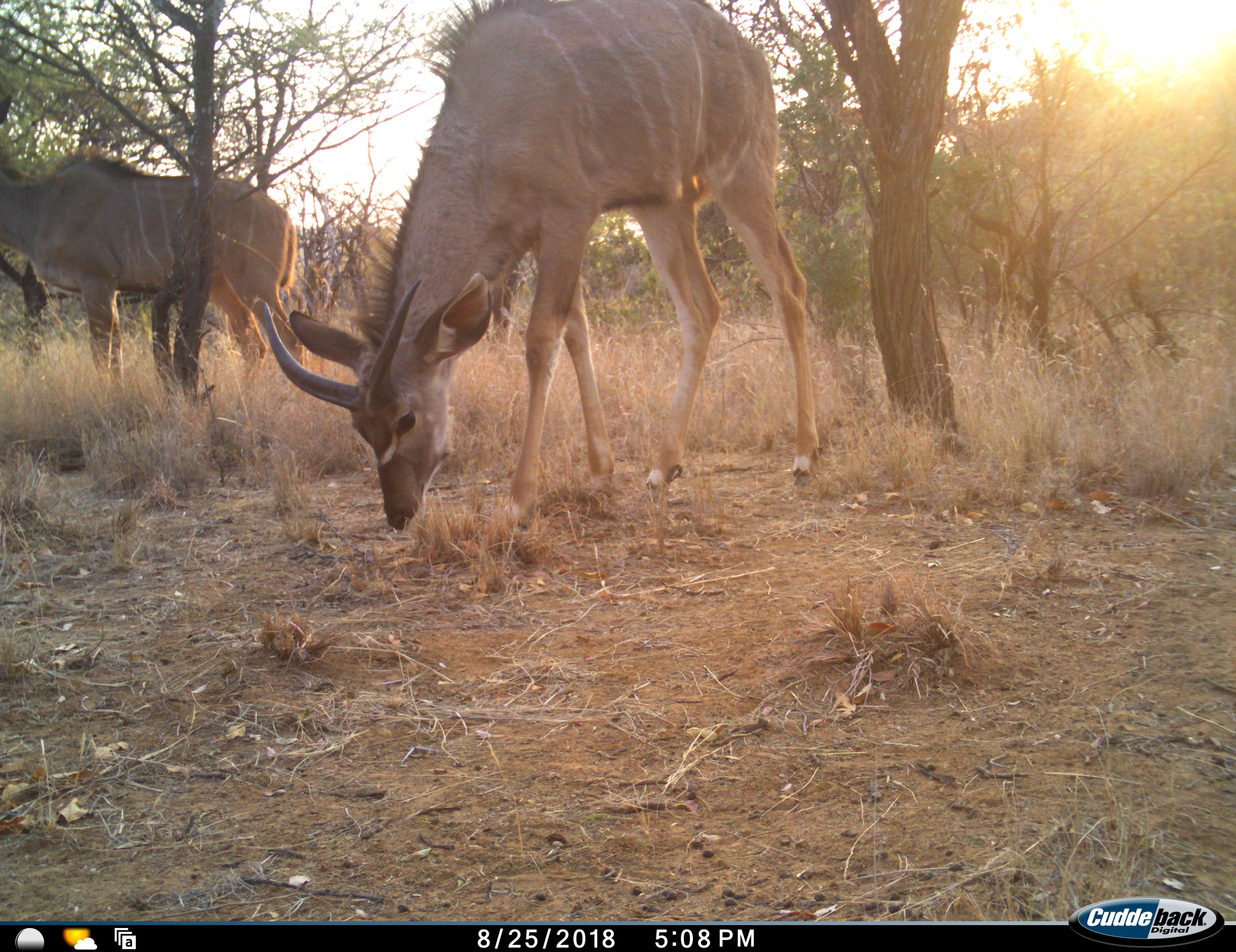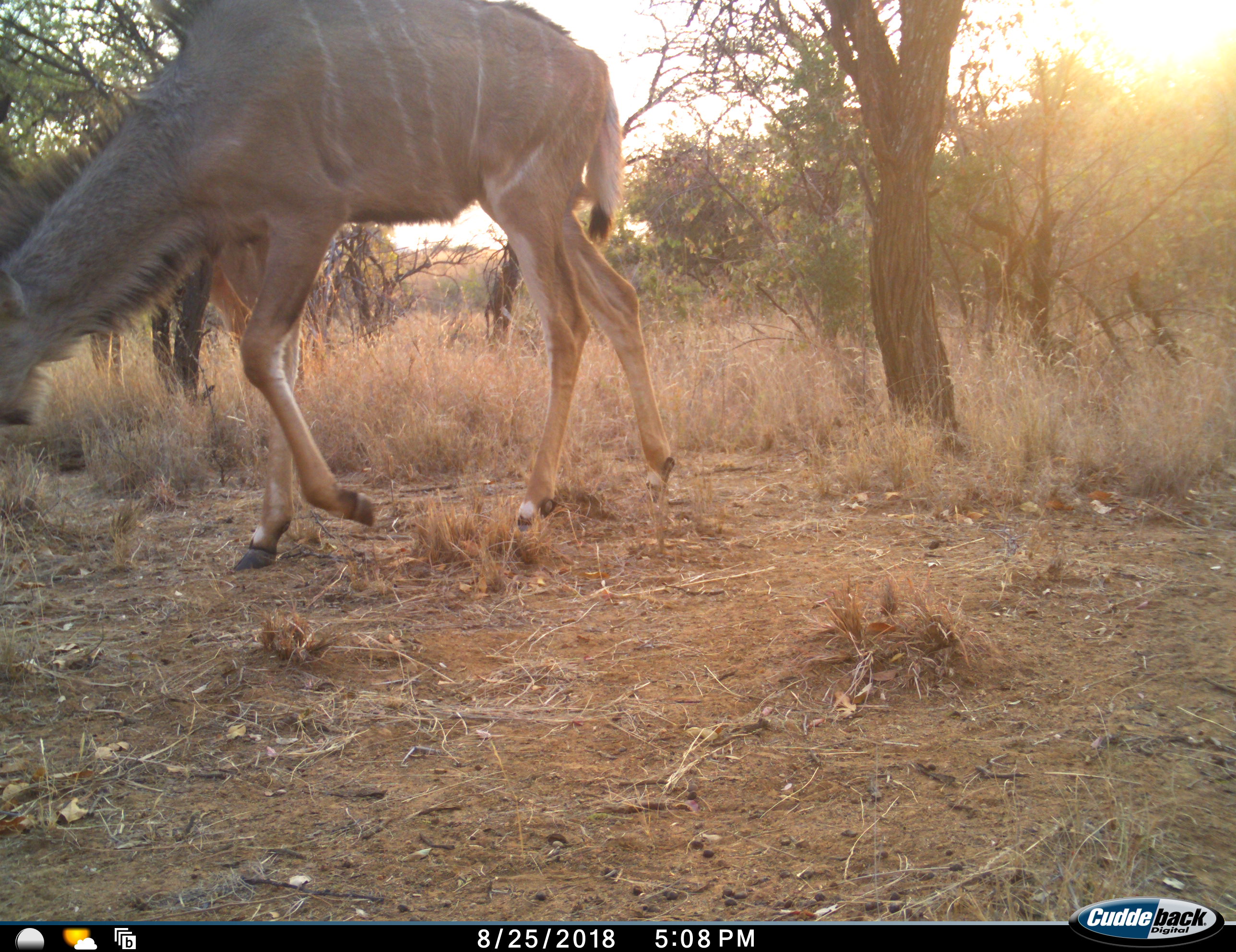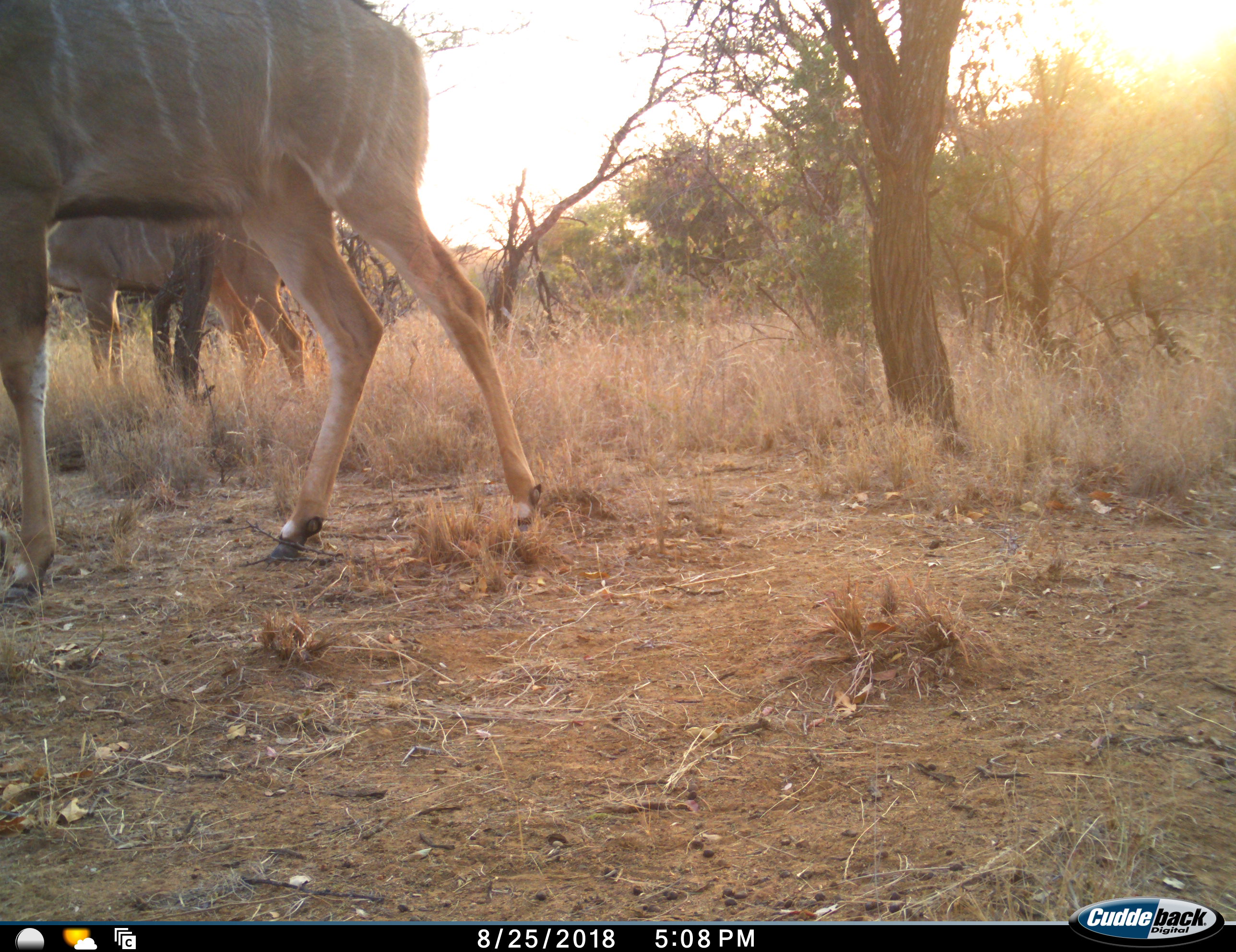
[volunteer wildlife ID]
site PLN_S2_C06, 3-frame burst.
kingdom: Animalia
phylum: Chordata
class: Mammalia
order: Artiodactyla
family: Bovidae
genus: Tragelaphus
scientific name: Tragelaphus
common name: kudu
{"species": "kudu (Tragelaphus)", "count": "2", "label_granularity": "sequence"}